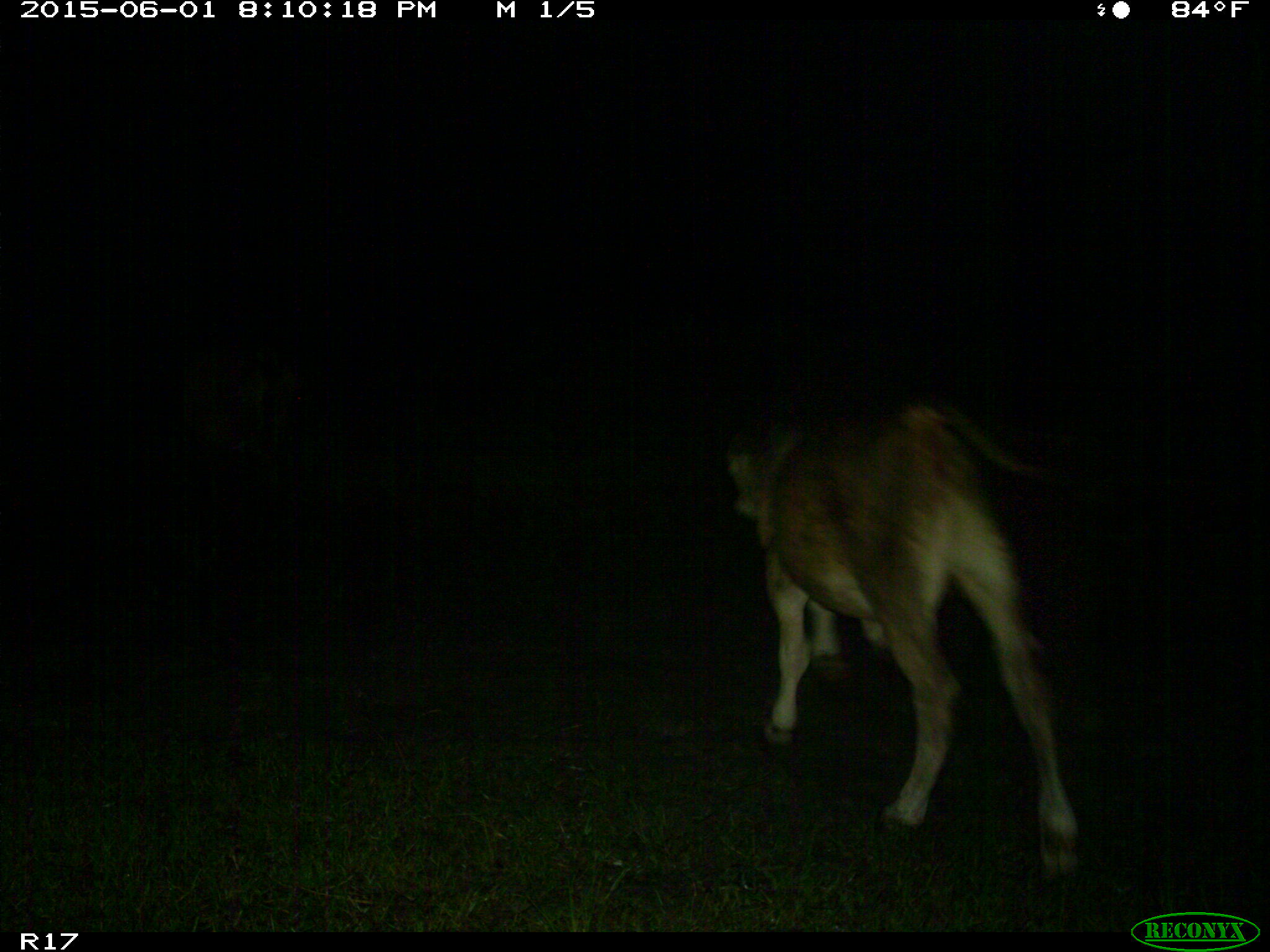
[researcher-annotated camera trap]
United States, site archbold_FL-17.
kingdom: Animalia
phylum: Chordata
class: Mammalia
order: Artiodactyla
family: Bovidae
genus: Bos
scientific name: Bos taurus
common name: domestic cow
Bos taurus (domestic cow).